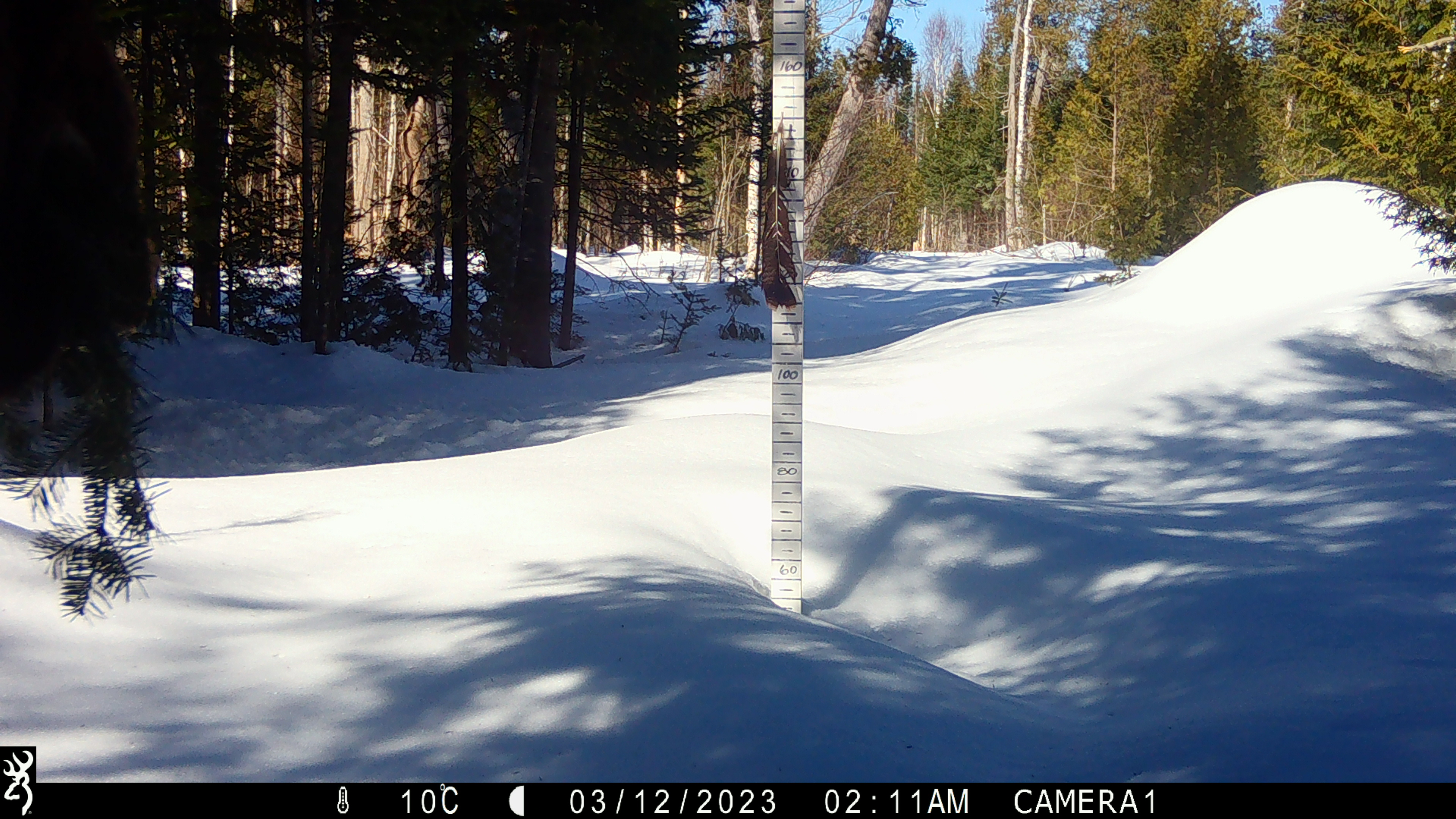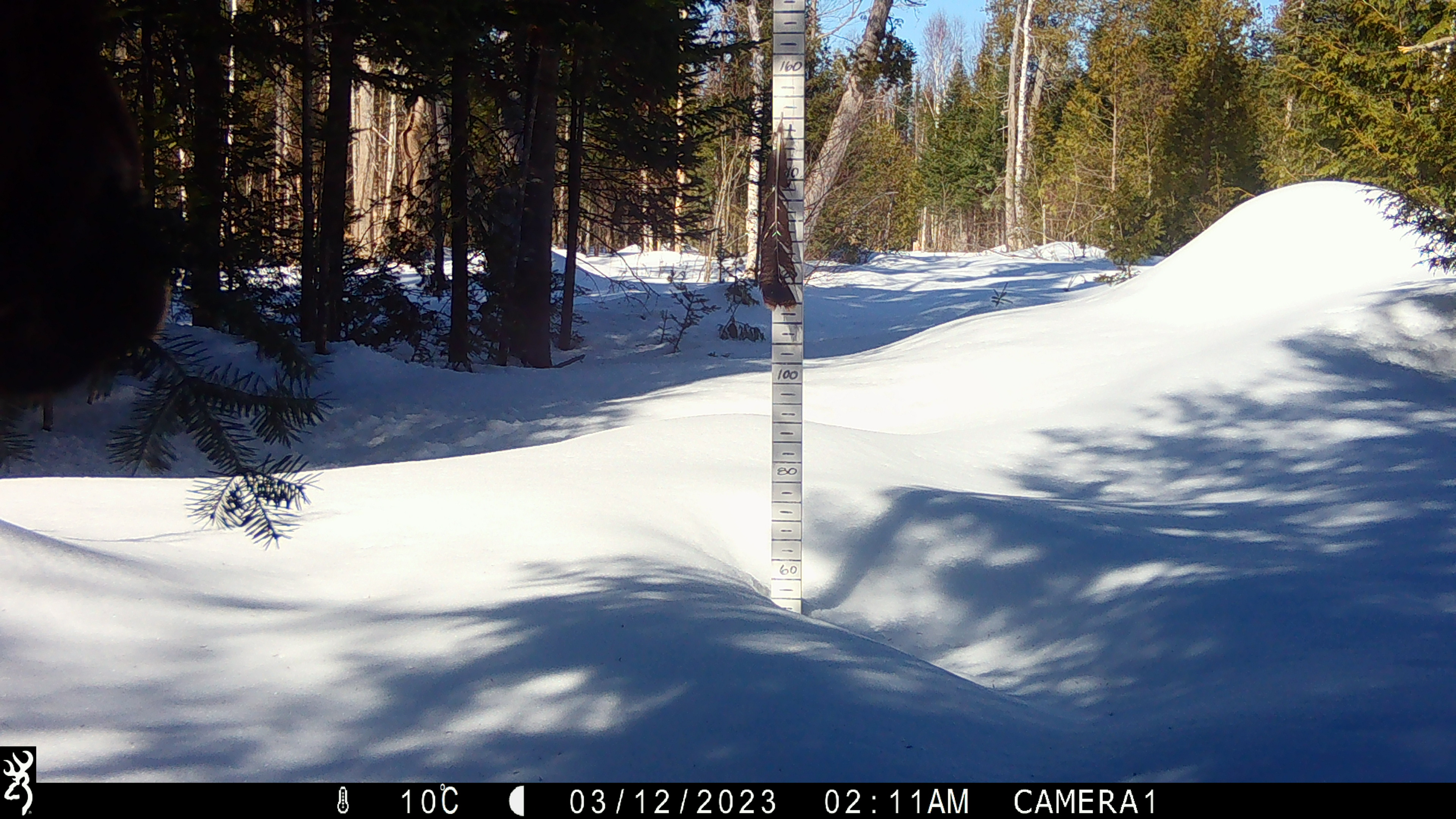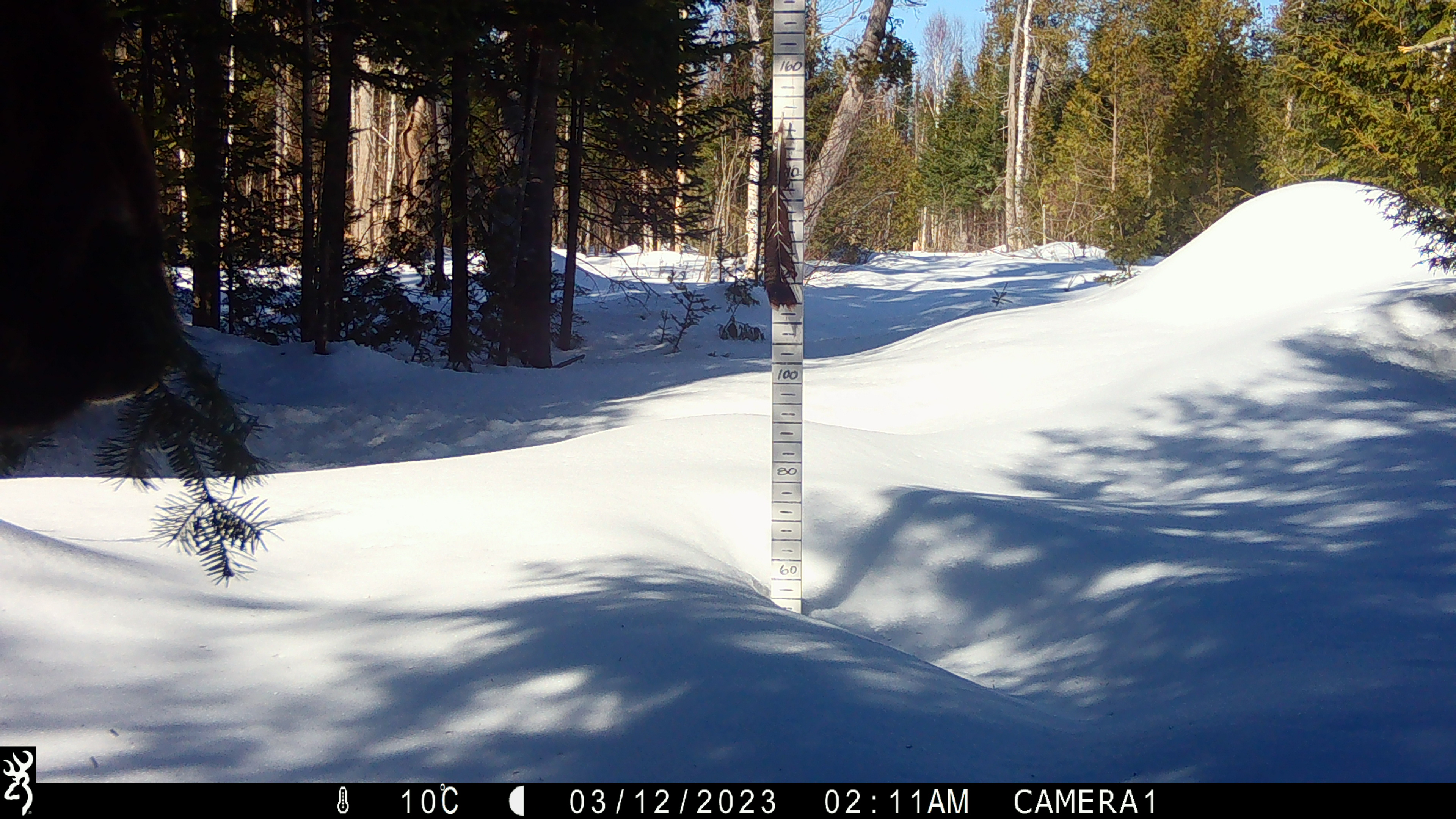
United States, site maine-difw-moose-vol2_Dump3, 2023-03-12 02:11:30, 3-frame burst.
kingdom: Animalia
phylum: Chordata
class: Mammalia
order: Artiodactyla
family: Cervidae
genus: Alces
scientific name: Alces alces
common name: moose